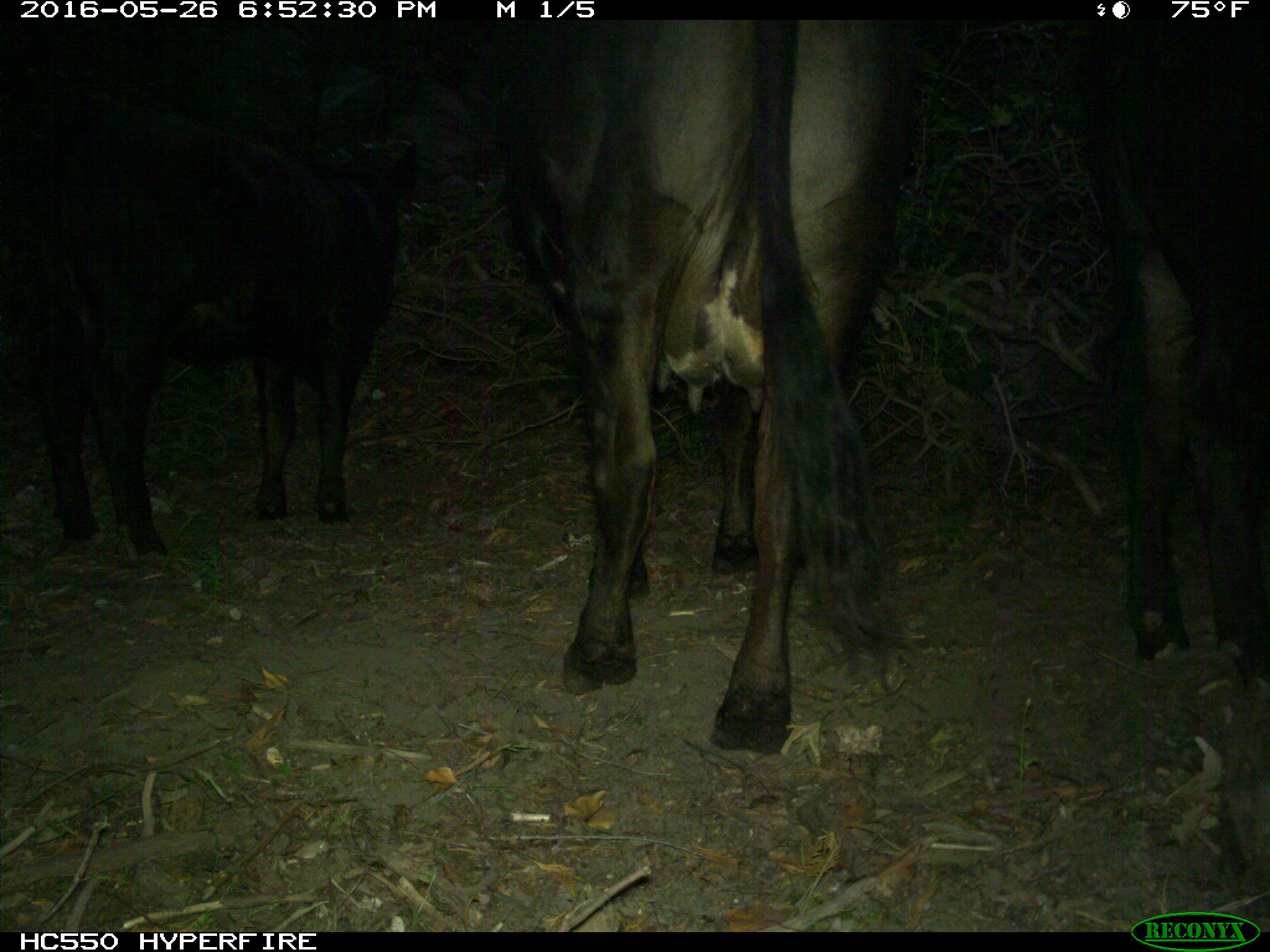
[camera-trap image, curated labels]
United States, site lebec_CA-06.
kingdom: Animalia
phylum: Chordata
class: Mammalia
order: Artiodactyla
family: Bovidae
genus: Bos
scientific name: Bos taurus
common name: domestic cow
Bos taurus (domestic cow).